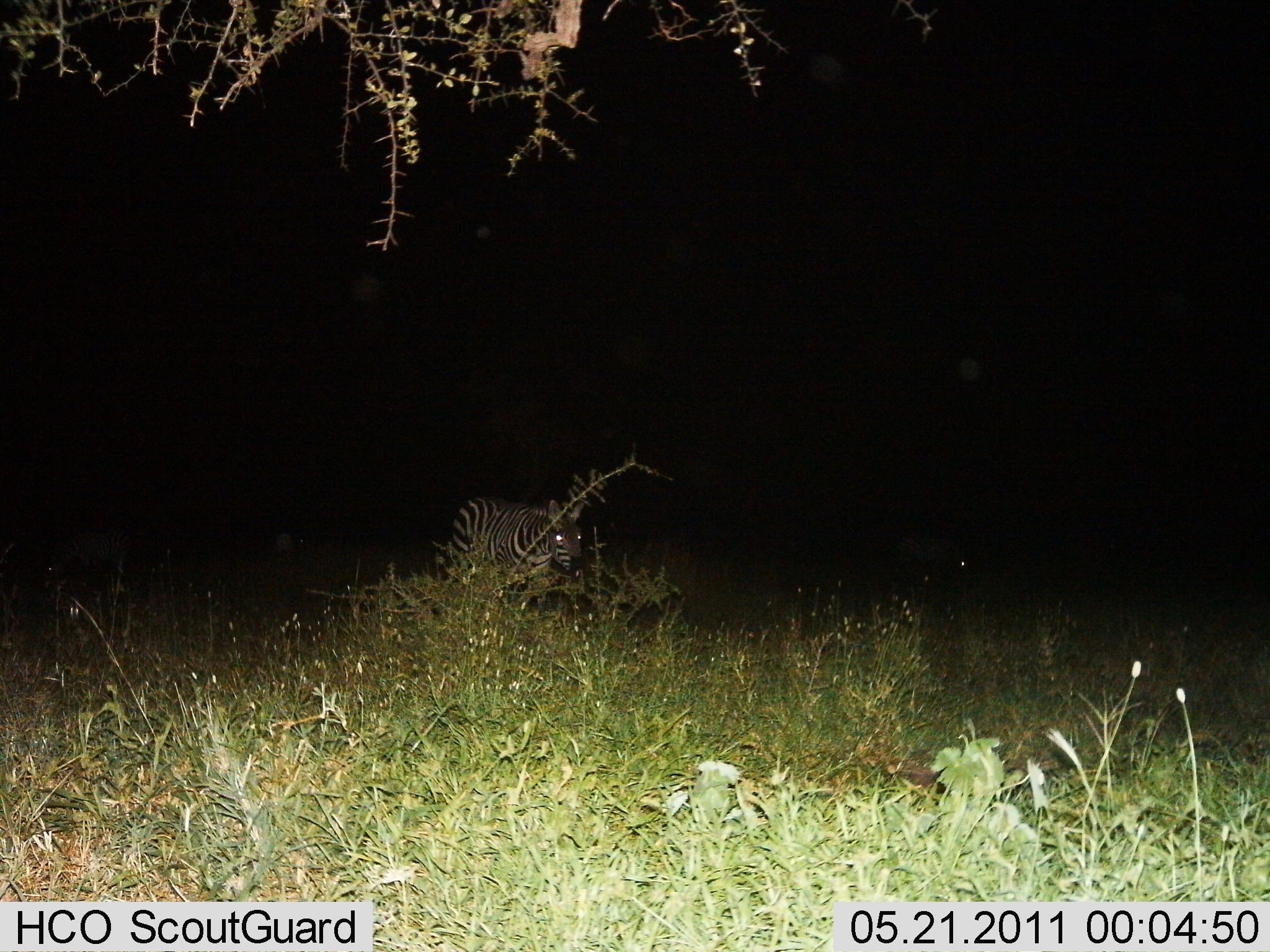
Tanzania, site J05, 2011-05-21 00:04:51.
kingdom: Animalia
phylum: Chordata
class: Mammalia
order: Perissodactyla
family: Equidae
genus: Equus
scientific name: Equus quagga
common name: plains zebra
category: zebra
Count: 1.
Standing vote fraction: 90%.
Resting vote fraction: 0%.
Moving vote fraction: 10%.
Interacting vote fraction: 0%.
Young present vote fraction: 0%.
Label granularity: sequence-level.